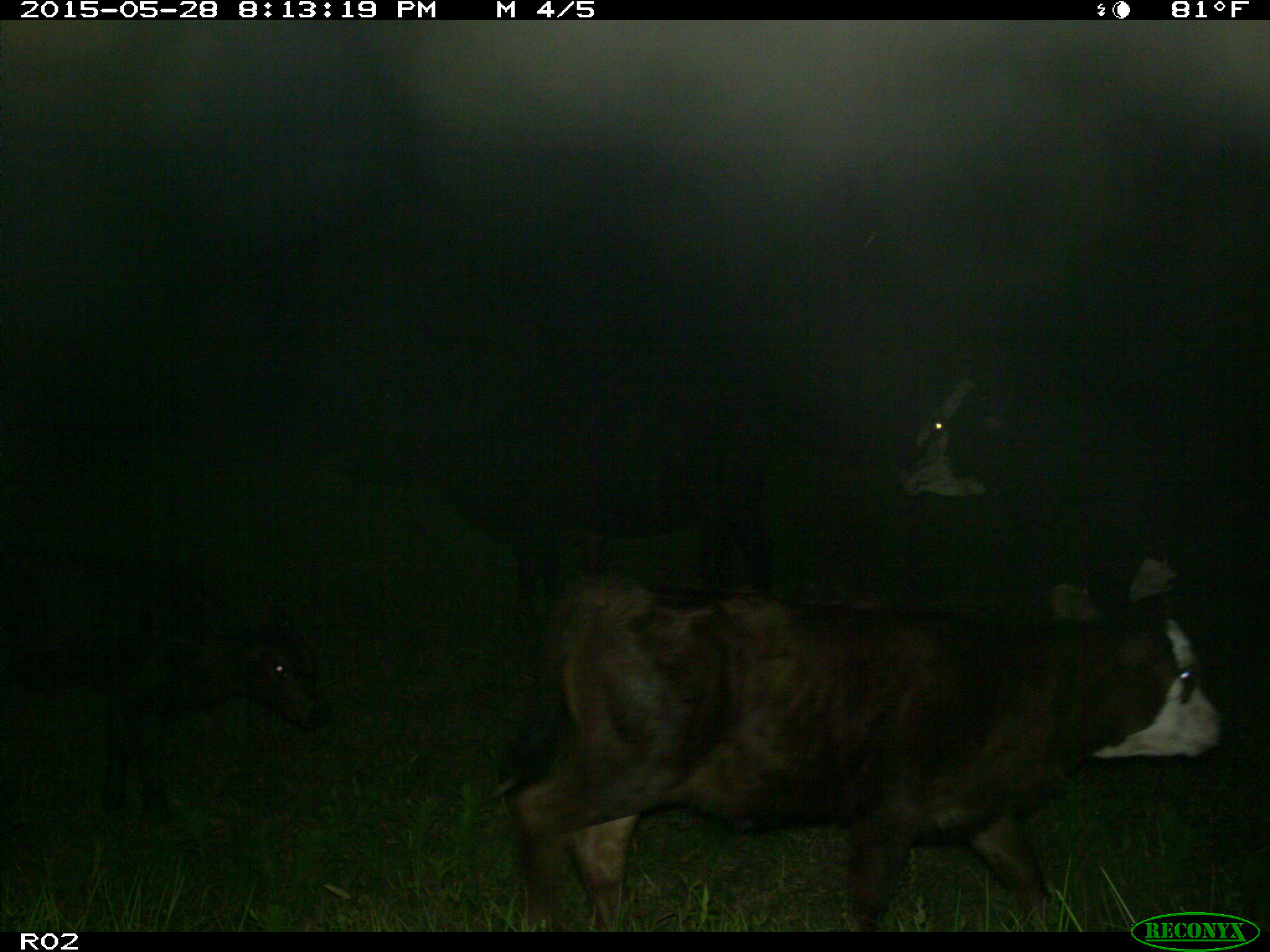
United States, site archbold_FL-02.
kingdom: Animalia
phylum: Chordata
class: Mammalia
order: Artiodactyla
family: Bovidae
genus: Bos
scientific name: Bos taurus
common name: domestic cow